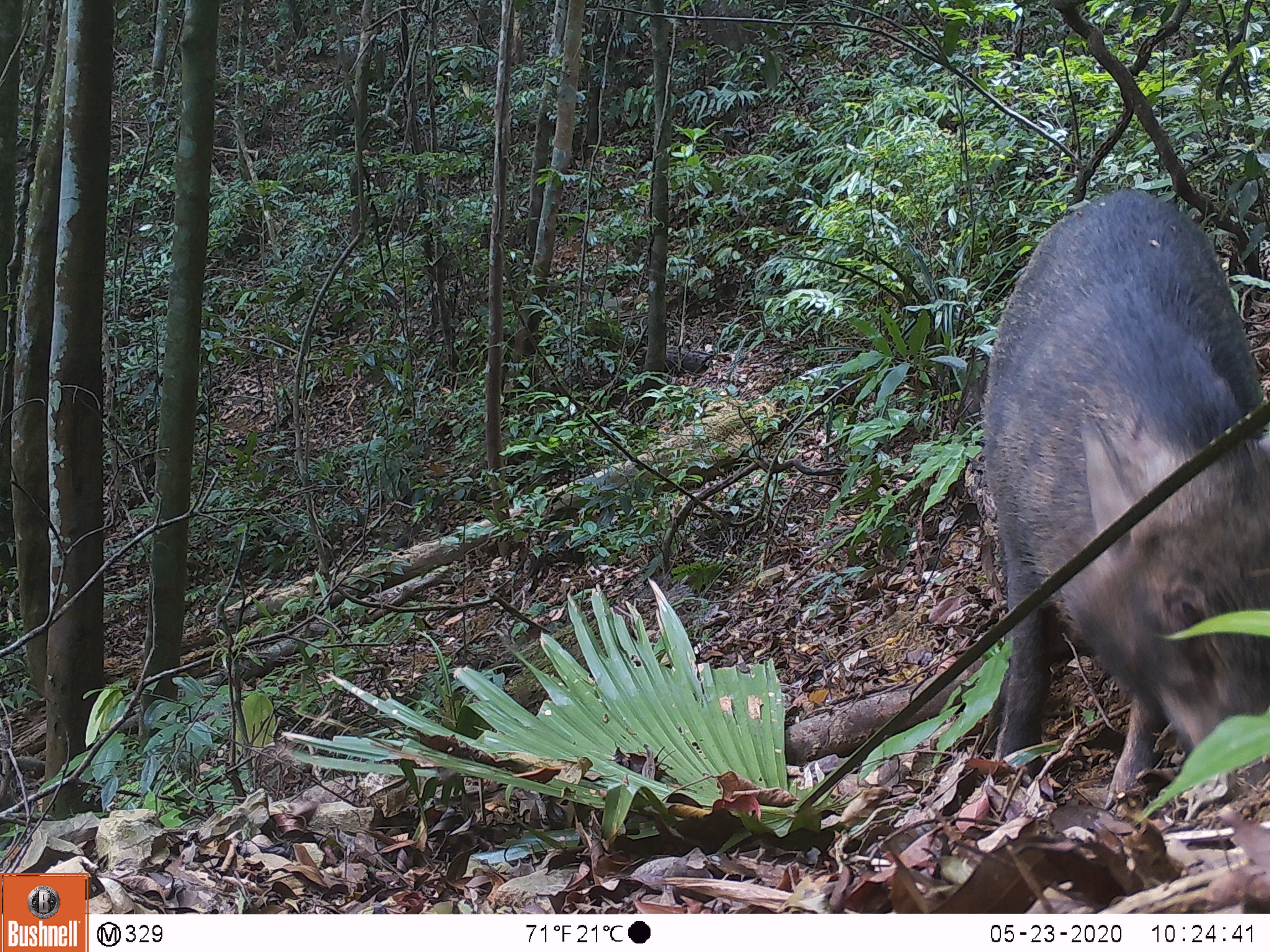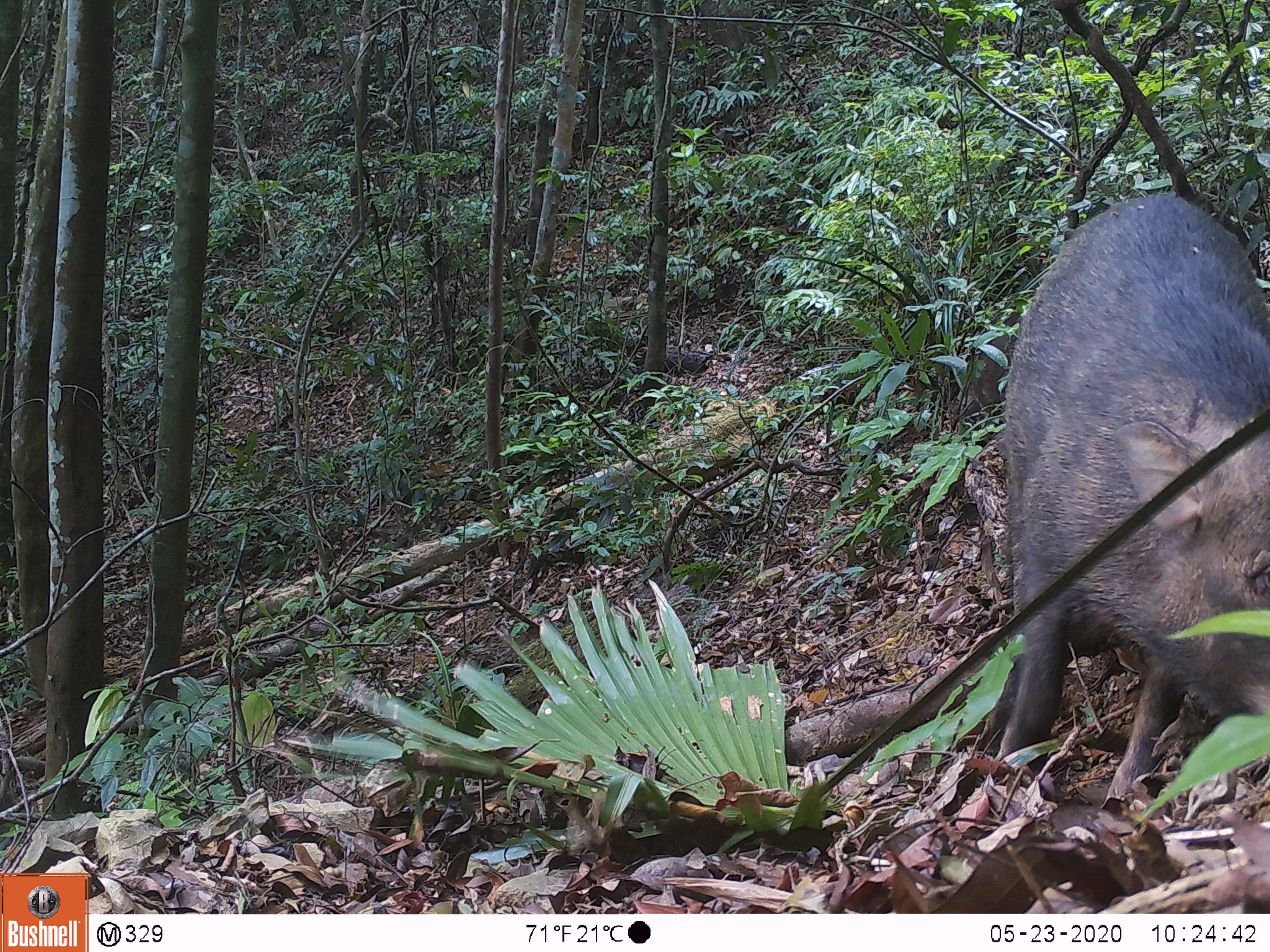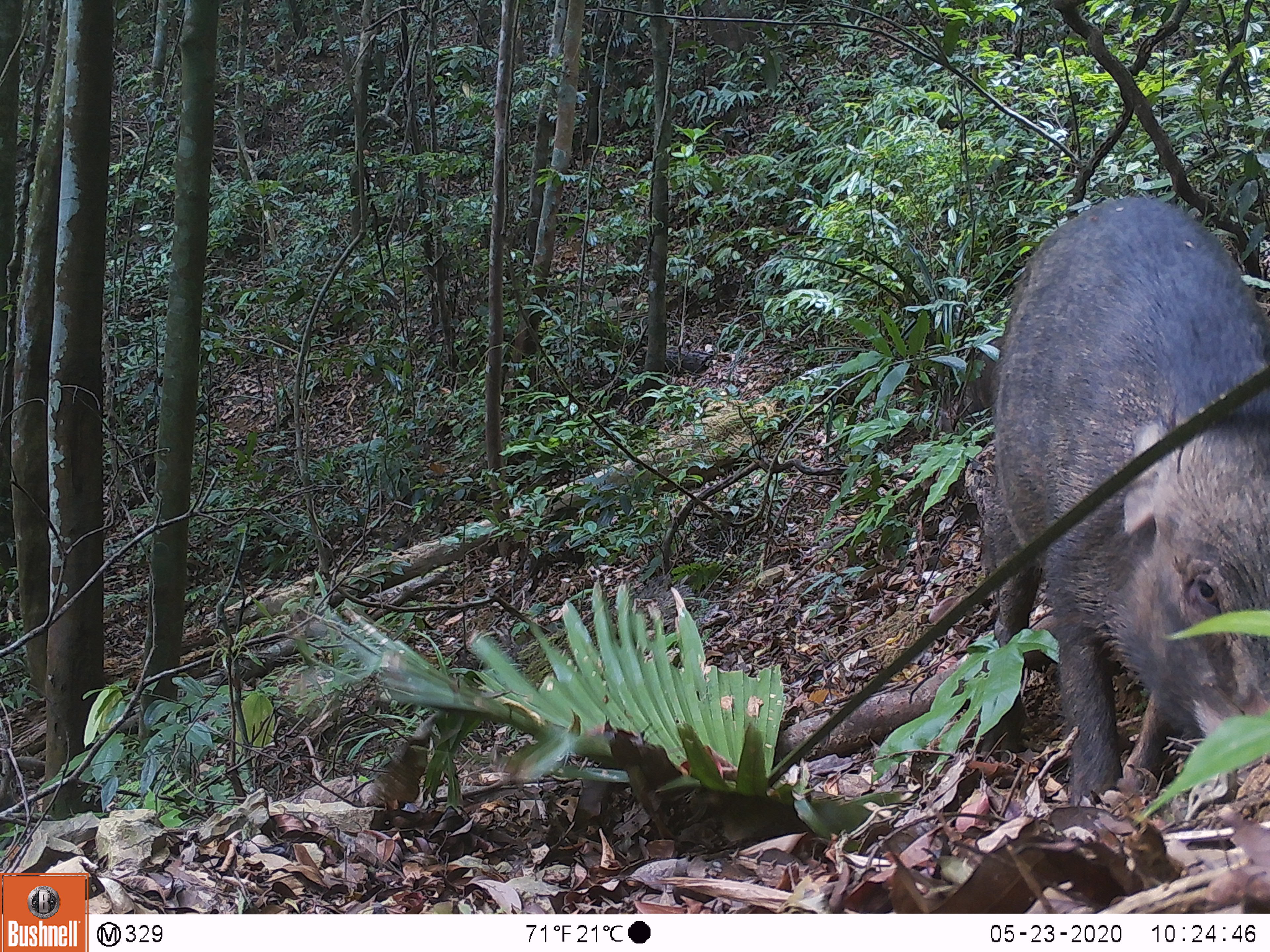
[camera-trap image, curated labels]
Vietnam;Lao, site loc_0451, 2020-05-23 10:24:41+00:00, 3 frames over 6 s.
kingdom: Animalia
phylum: Chordata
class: Mammalia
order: Artiodactyla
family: Suidae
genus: Sus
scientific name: Sus scrofa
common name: eurasian wild pig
Eurasian wild pig (Sus scrofa). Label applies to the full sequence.